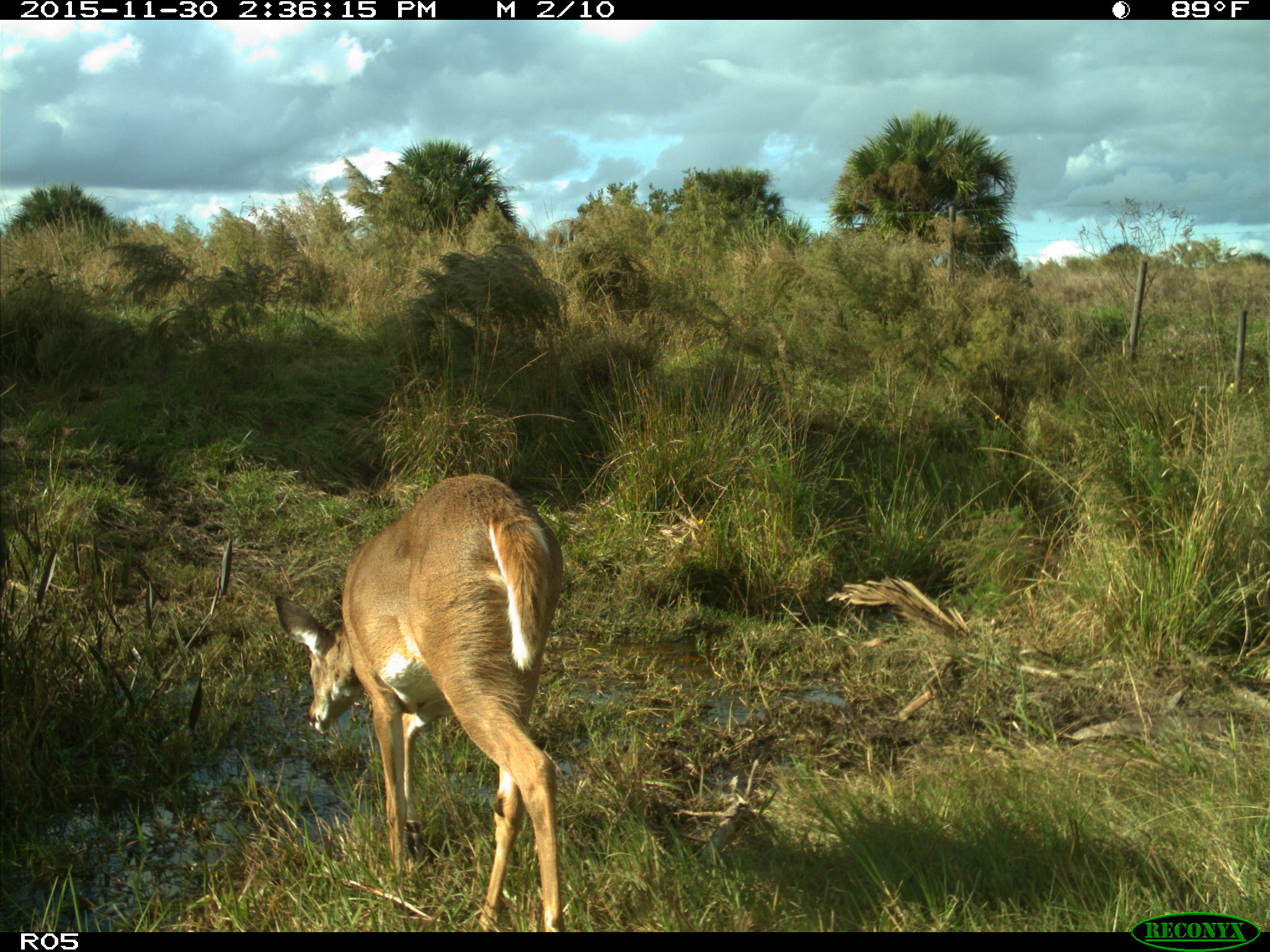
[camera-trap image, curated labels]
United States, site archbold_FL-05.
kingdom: Animalia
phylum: Chordata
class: Mammalia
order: Artiodactyla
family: Cervidae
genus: Odocoileus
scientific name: Odocoileus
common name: deer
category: unidentified deer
Unidentified deer (deer) (Odocoileus).